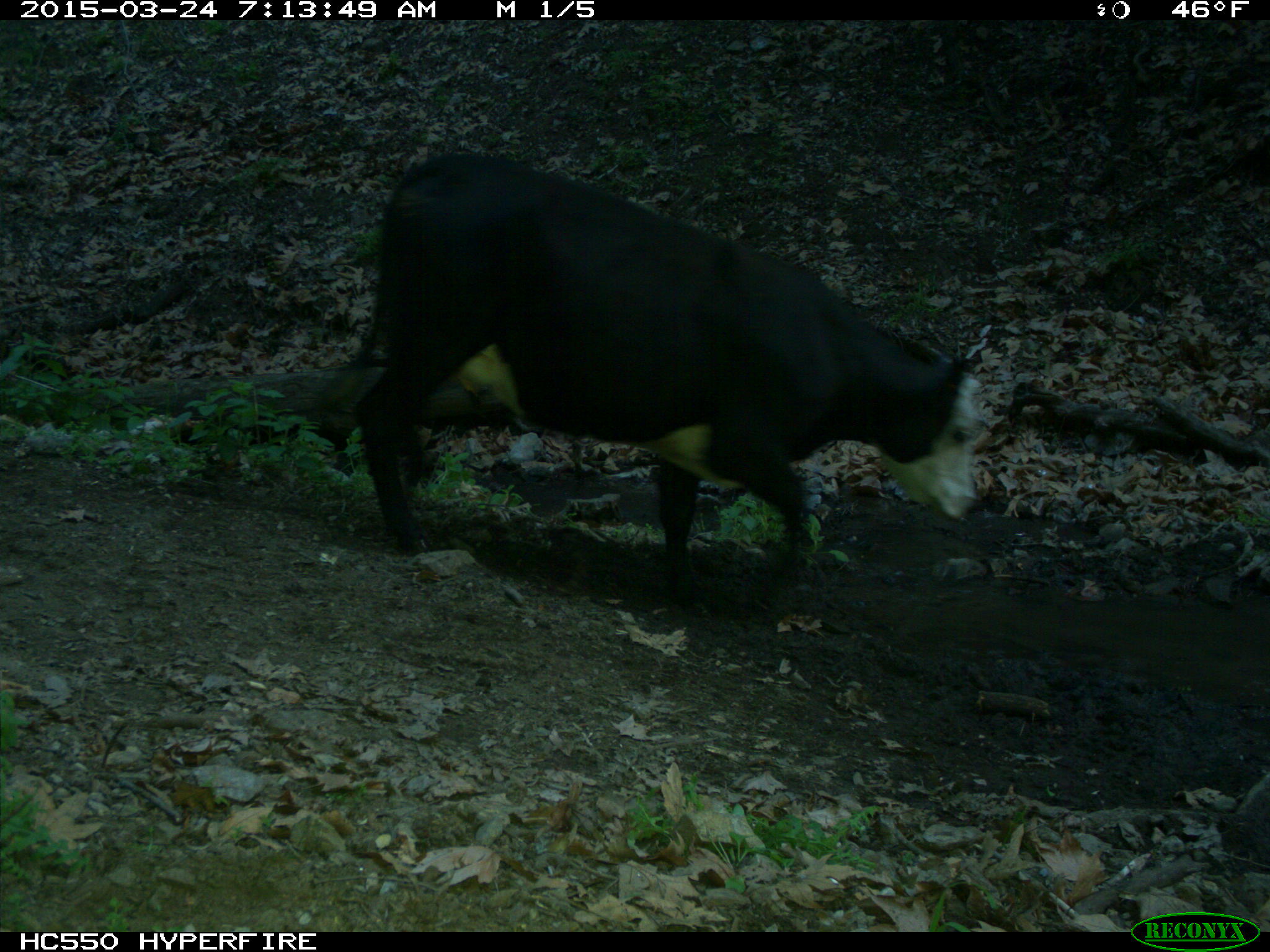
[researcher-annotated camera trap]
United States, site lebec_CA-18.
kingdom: Animalia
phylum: Chordata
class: Mammalia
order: Artiodactyla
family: Bovidae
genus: Bos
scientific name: Bos taurus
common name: domestic cow